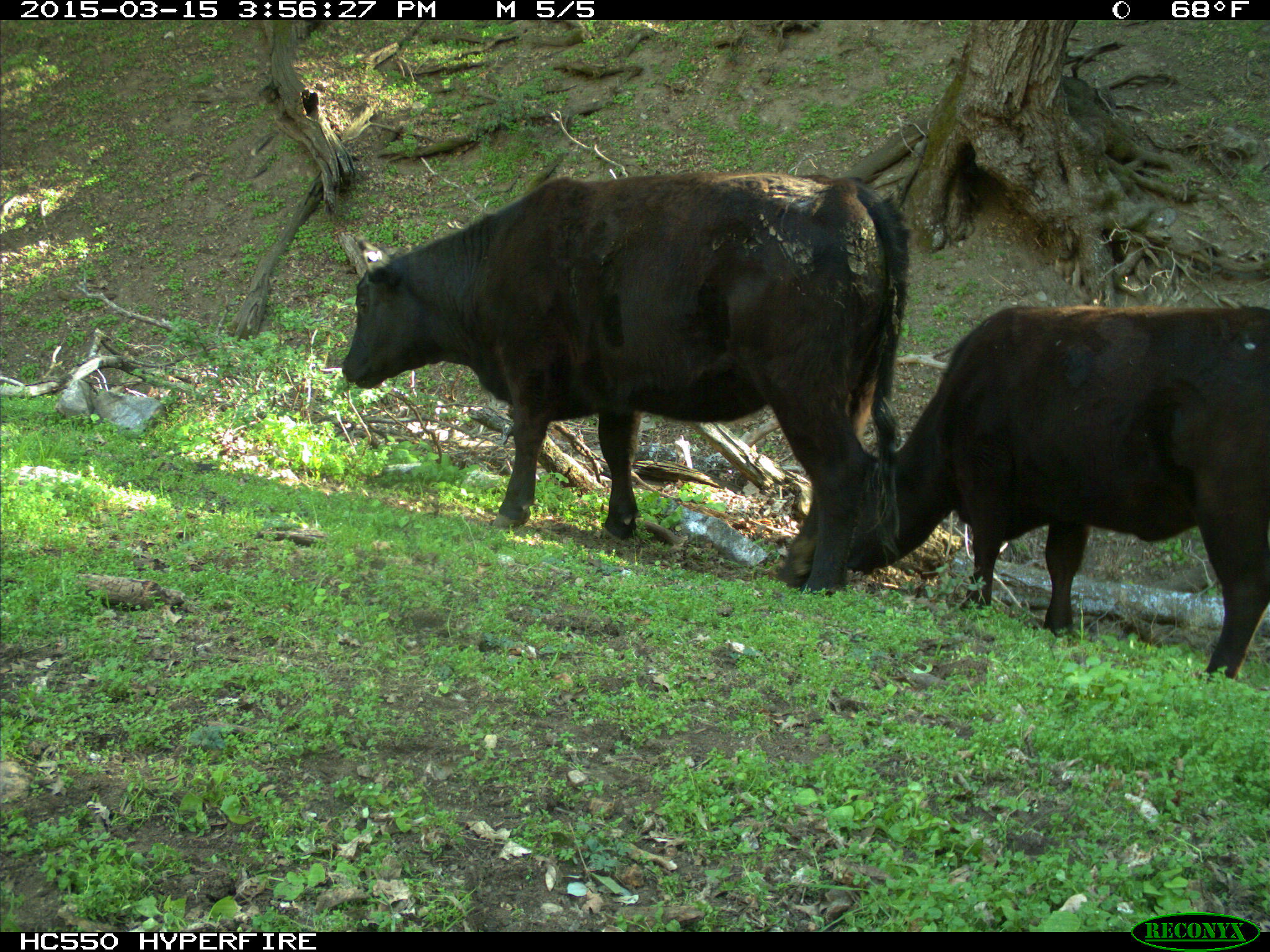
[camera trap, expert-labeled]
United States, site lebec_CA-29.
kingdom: Animalia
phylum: Chordata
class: Mammalia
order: Artiodactyla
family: Bovidae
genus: Bos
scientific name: Bos taurus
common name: domestic cow